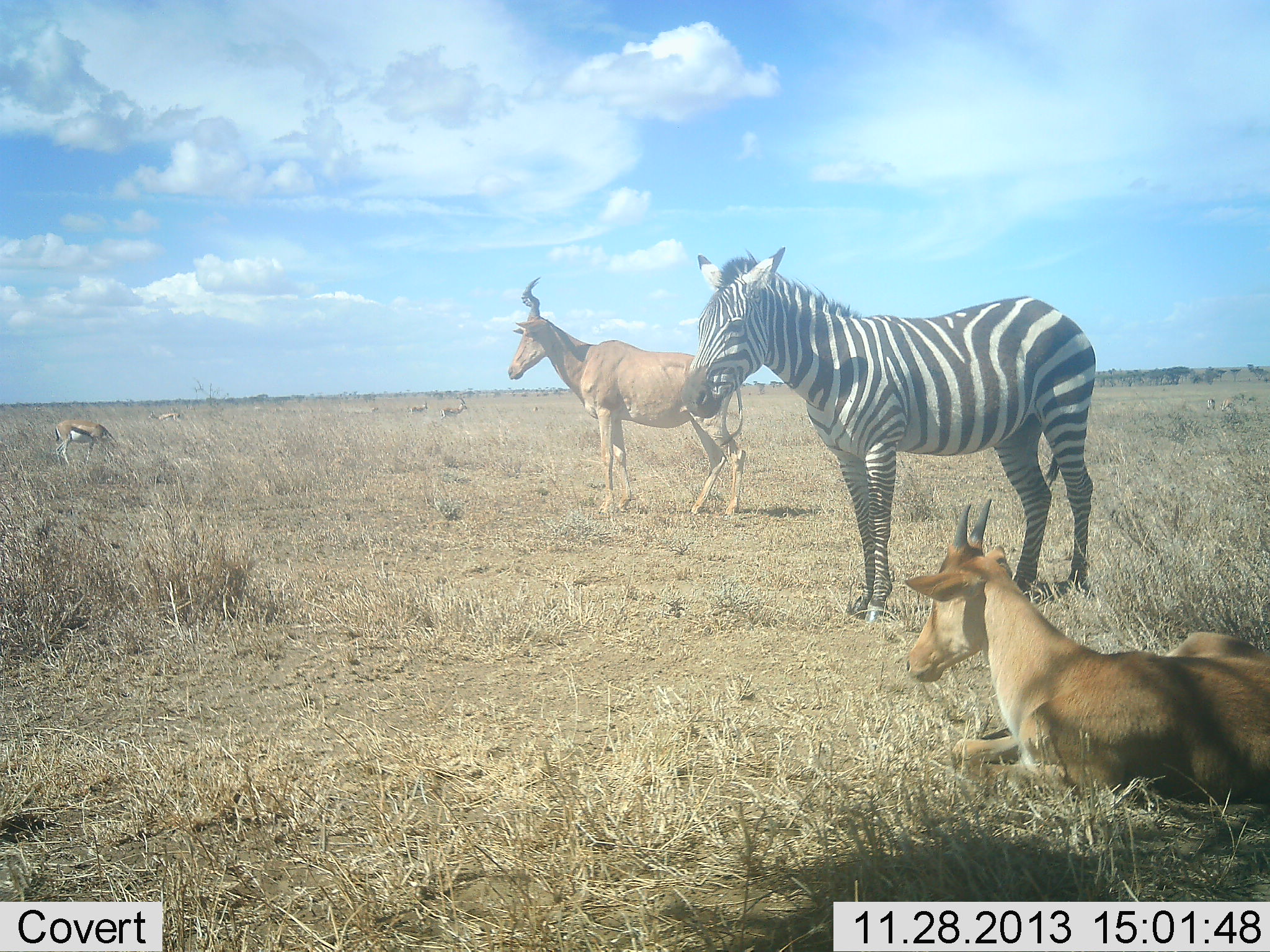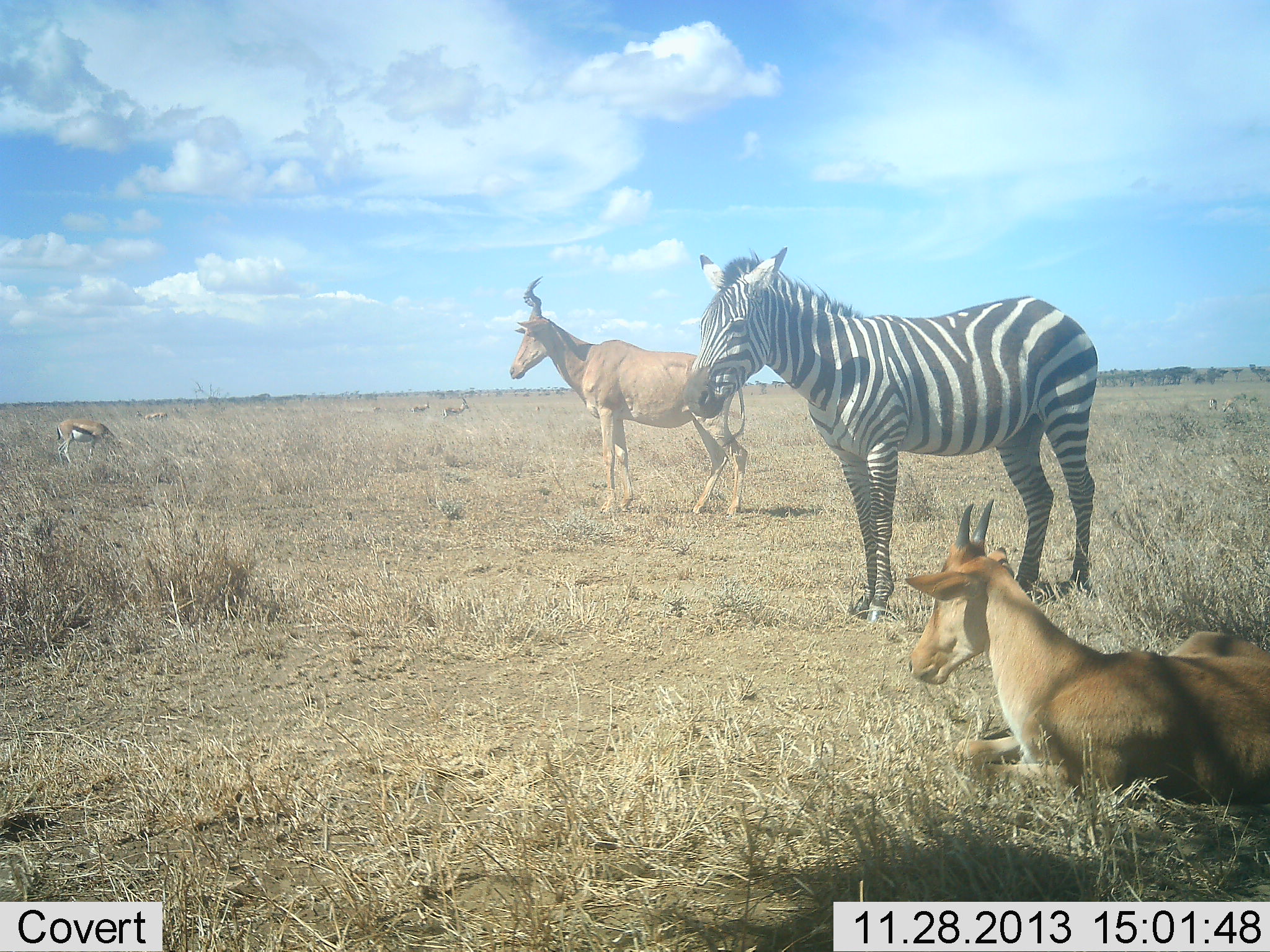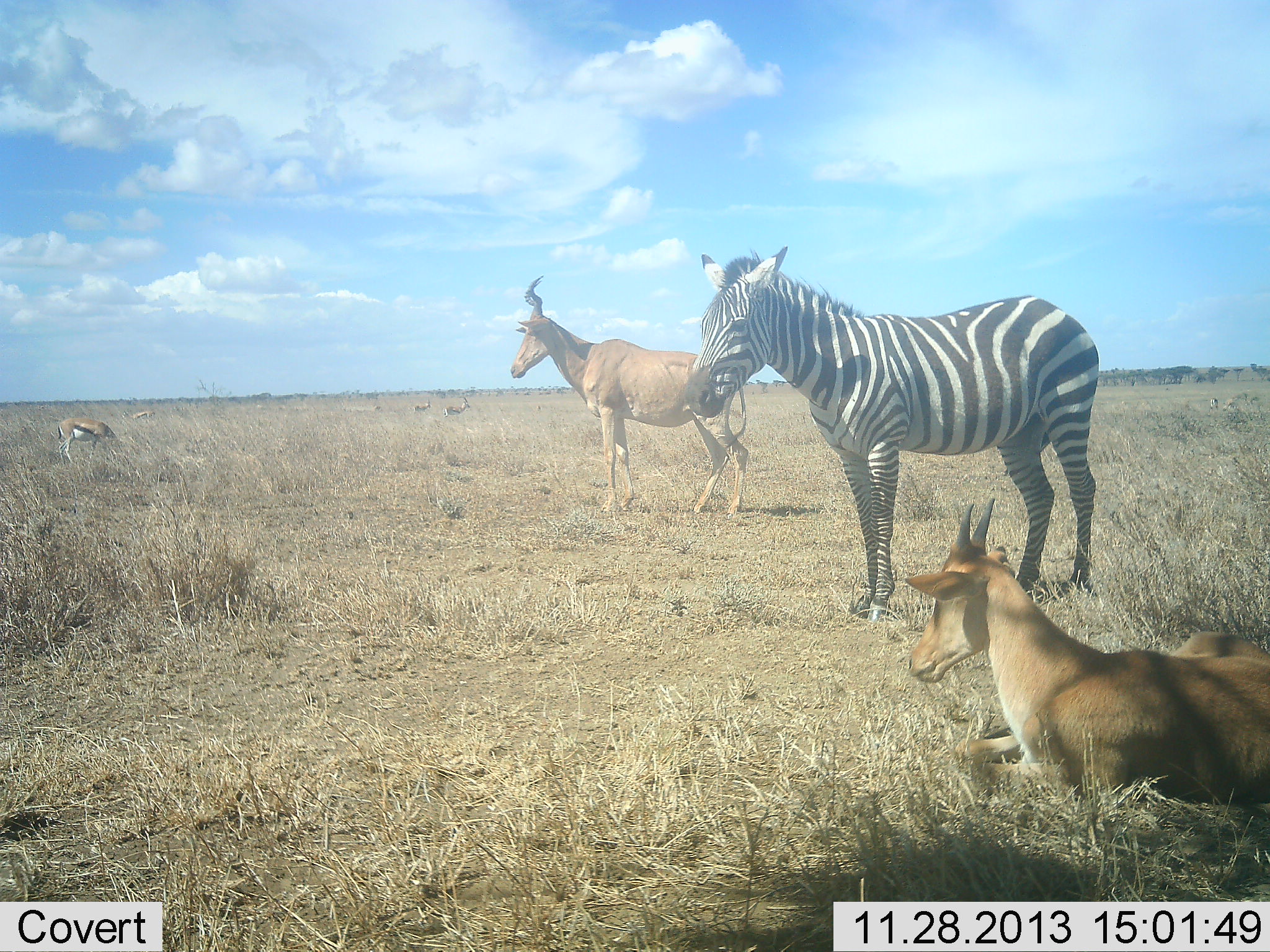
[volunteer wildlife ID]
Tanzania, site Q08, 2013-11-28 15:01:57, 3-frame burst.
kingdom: Animalia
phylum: Chordata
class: Mammalia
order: Artiodactyla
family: Bovidae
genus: Eudorcas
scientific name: Eudorcas thomsonii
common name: thomson's gazelle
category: gazellethomsons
Gazellethomsons (thomson's gazelle) (Eudorcas thomsonii), count 3. Behavior (volunteer vote fractions): standing 50%, resting 0%, moving 25%, interacting 0%. Young present (vote fraction): 0%. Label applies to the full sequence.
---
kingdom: Animalia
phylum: Chordata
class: Mammalia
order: Artiodactyla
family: Bovidae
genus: Alcelaphus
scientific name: Alcelaphus buselaphus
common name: hartebeest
Hartebeest (Alcelaphus buselaphus), count 2. Behavior (volunteer vote fractions): standing 92%, resting 100%, moving 8%, interacting 0%. Young present (vote fraction): 8%. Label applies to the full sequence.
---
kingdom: Animalia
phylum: Chordata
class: Mammalia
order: Perissodactyla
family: Equidae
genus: Equus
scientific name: Equus quagga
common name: plains zebra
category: zebra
Zebra (plains zebra) (Equus quagga), count 1. Behavior (volunteer vote fractions): standing 100%, resting 0%, moving 0%, interacting 0%. Young present (vote fraction): 0%. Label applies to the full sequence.